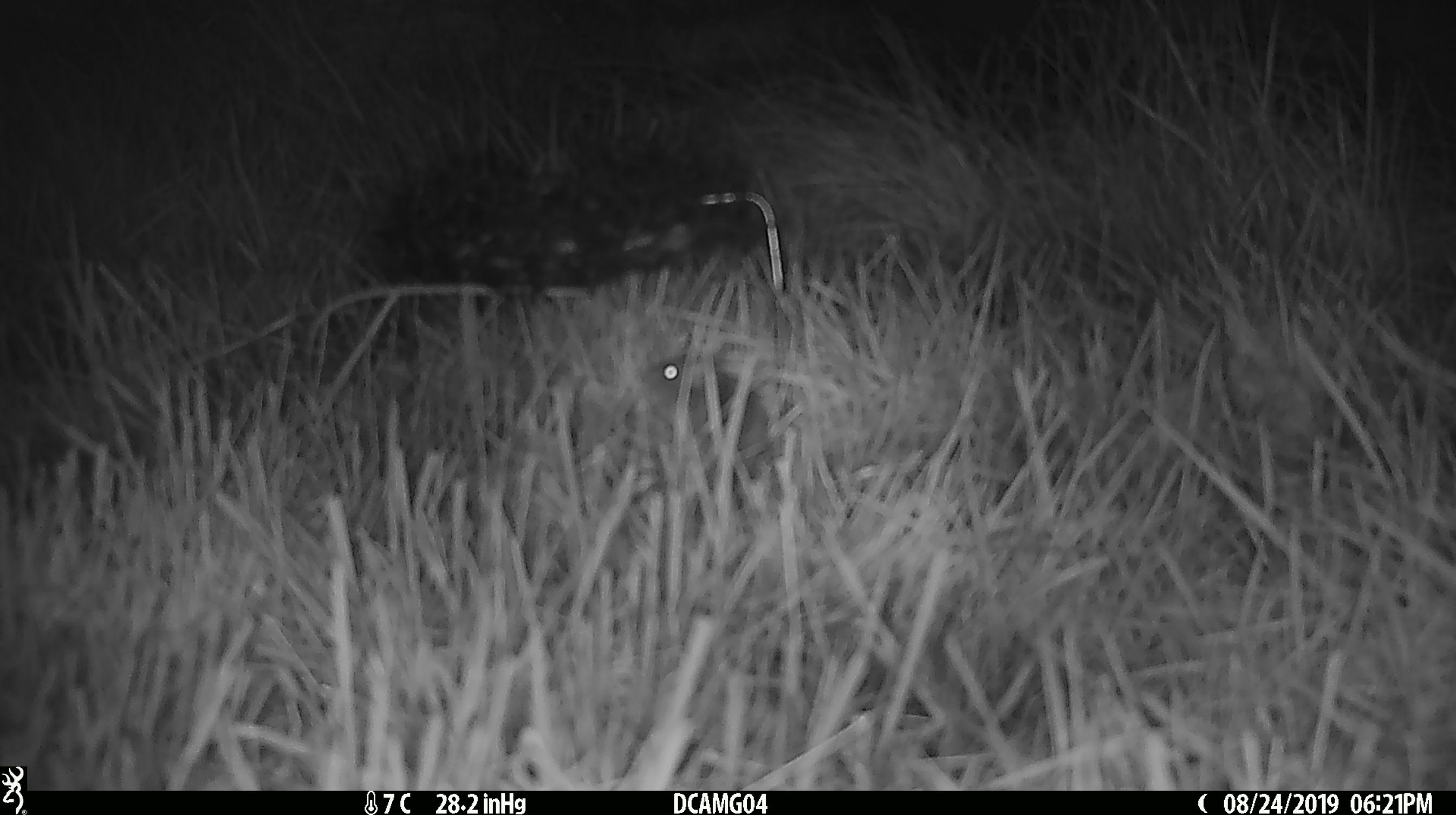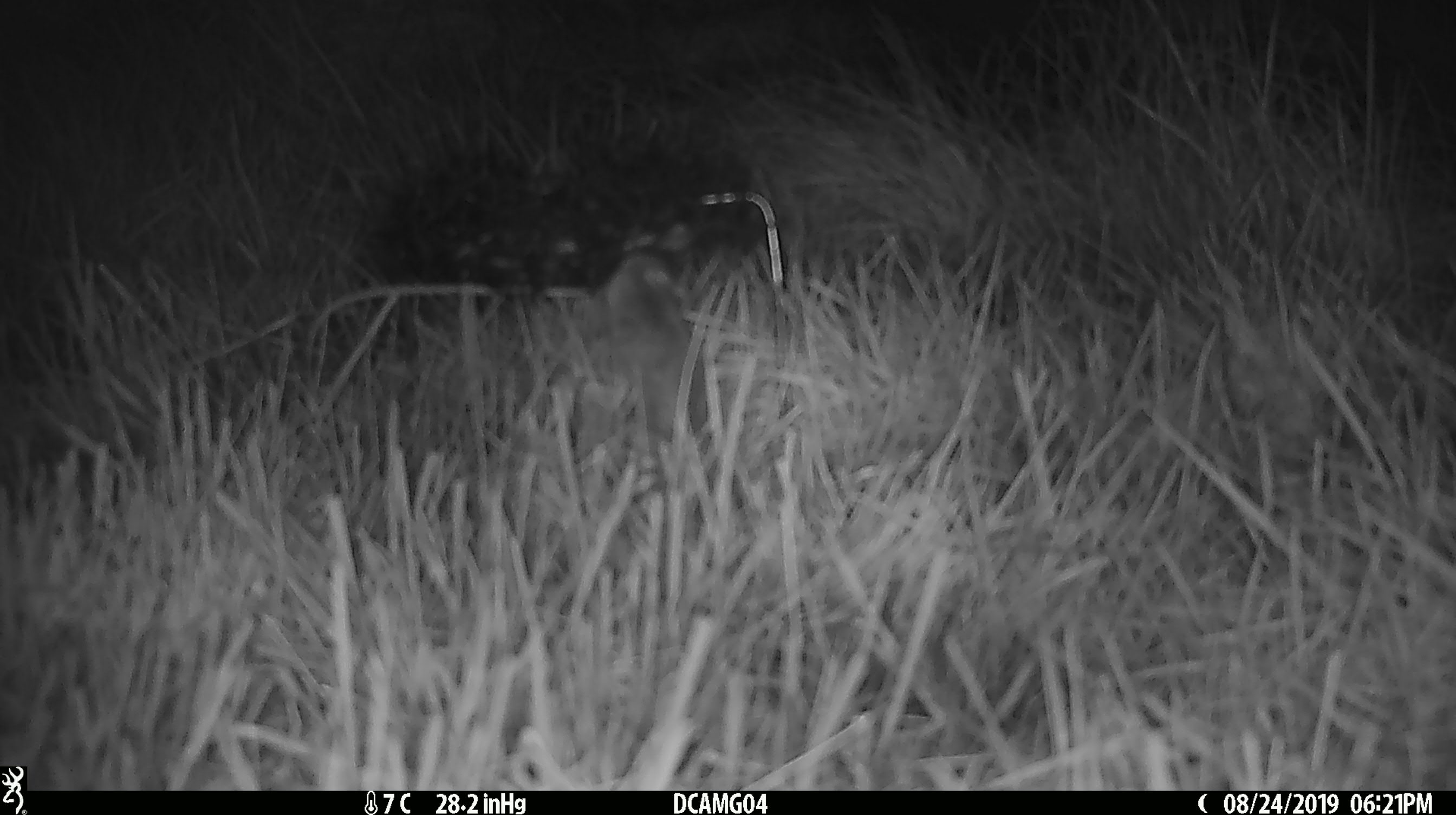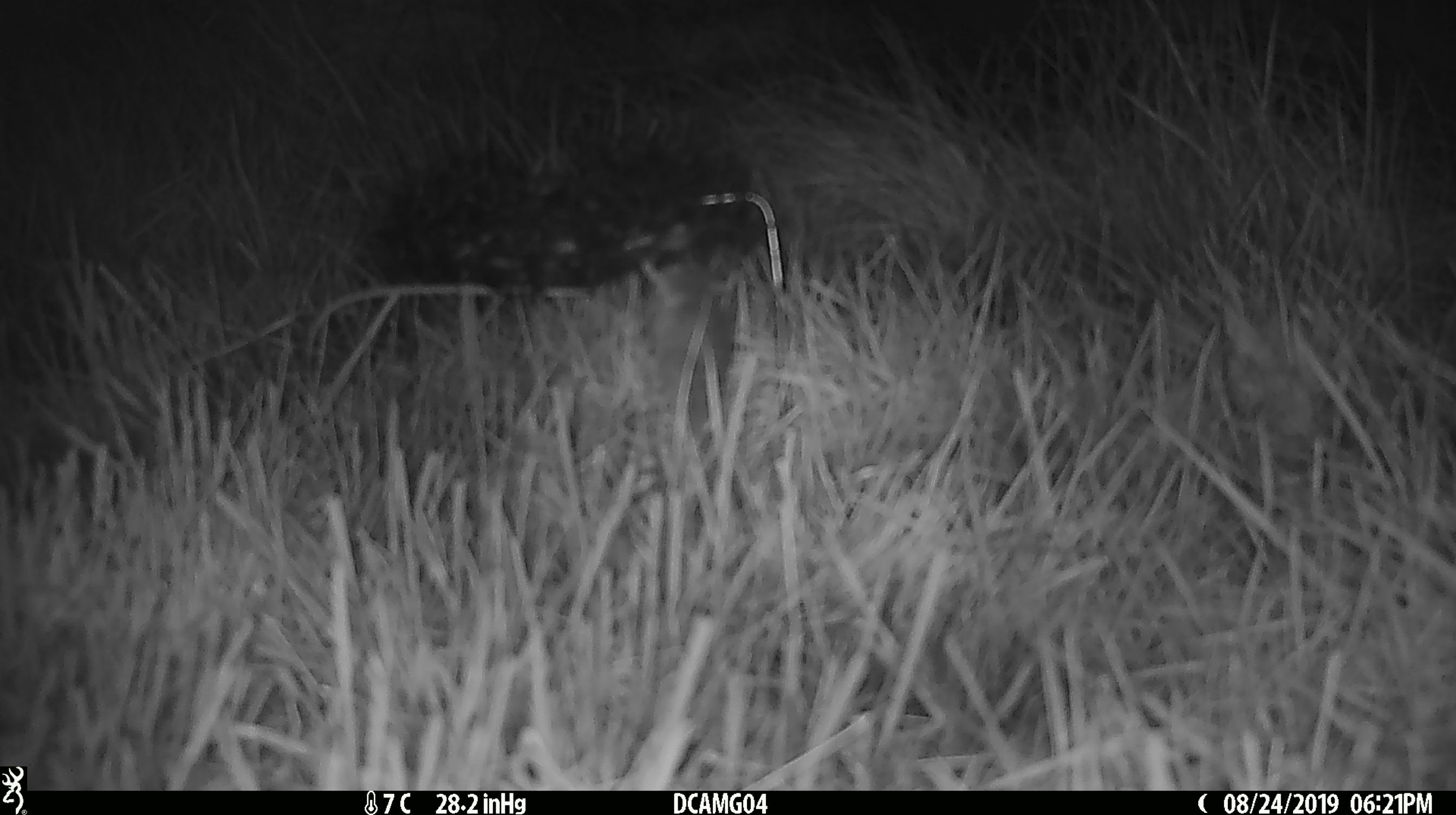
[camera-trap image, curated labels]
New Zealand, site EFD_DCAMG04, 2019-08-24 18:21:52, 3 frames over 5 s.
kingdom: Animalia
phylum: Chordata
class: Mammalia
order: Rodentia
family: Muridae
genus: Mus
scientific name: Mus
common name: mouse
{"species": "mouse (Mus)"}